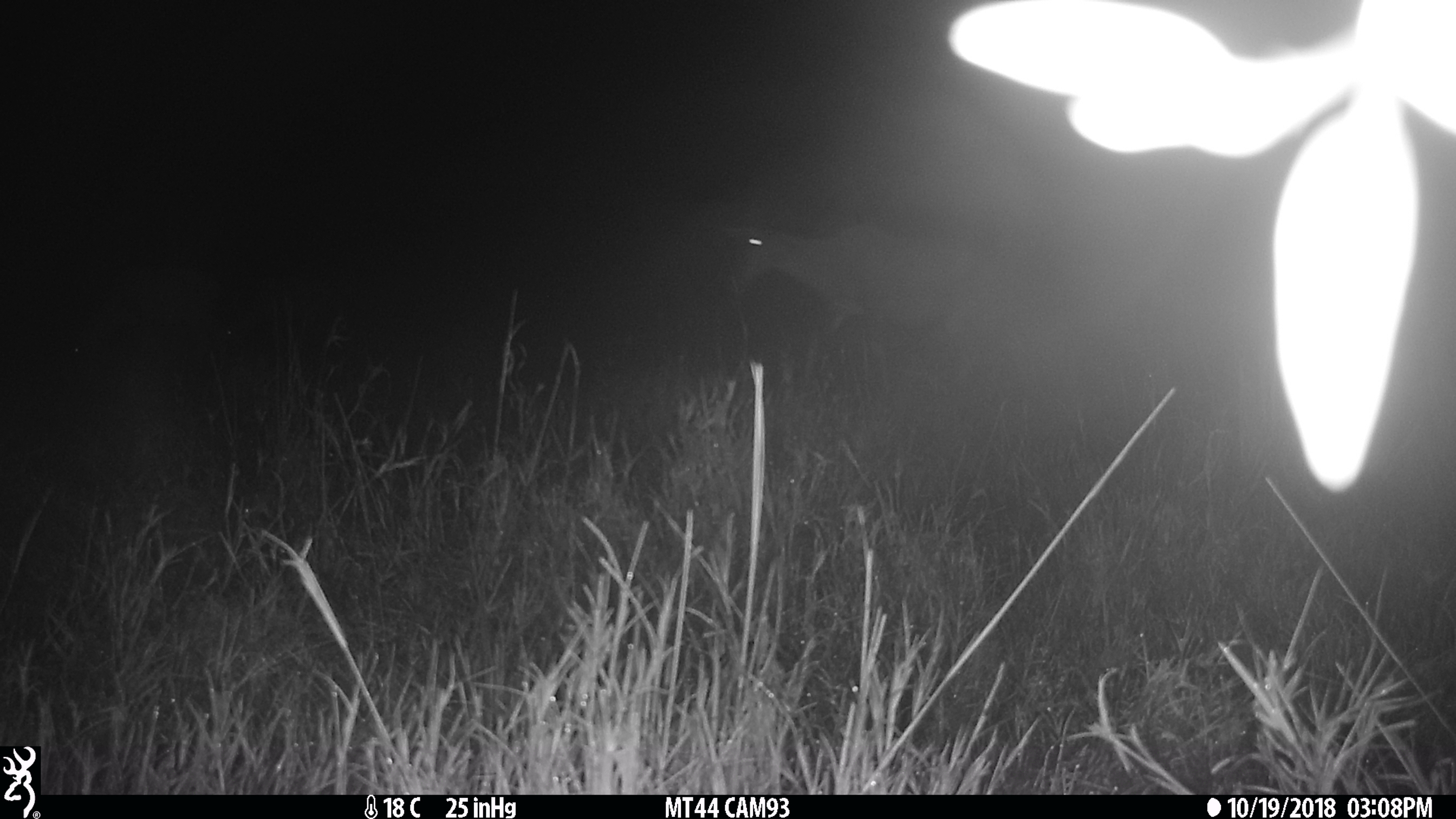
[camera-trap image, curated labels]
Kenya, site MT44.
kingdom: Animalia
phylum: Chordata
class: Mammalia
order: Artiodactyla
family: Bovidae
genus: Damaliscus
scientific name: Damaliscus lunatus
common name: topi